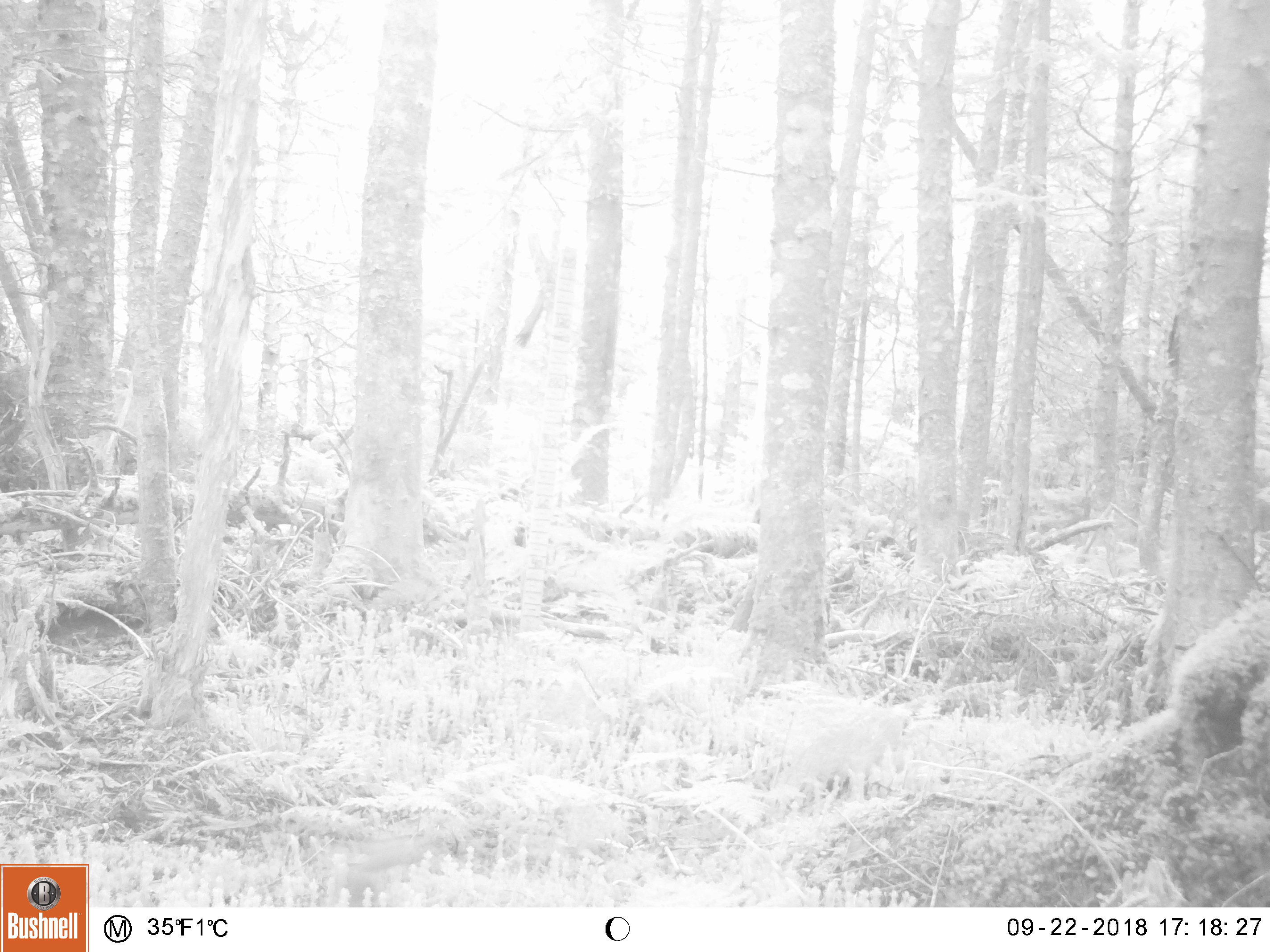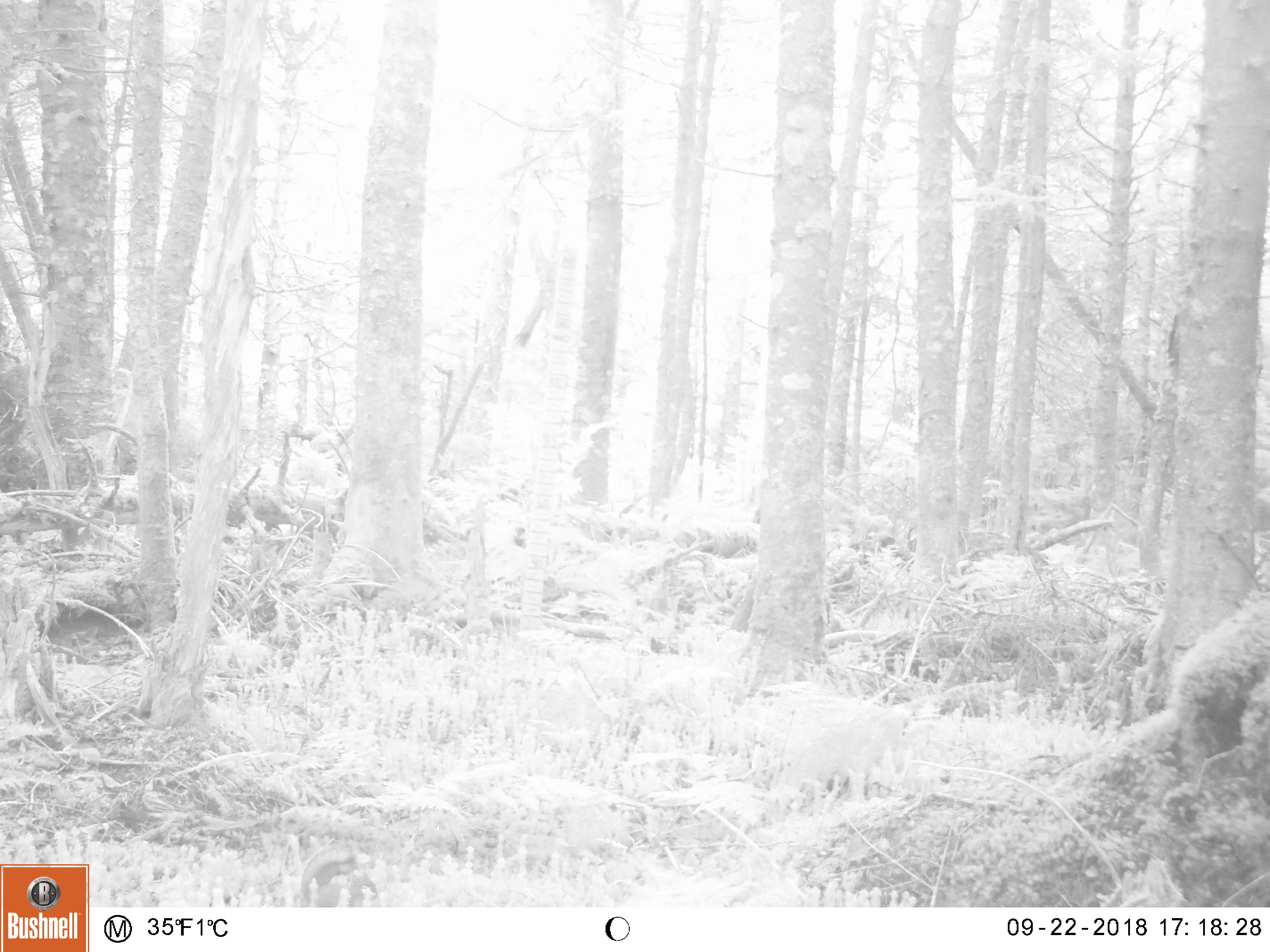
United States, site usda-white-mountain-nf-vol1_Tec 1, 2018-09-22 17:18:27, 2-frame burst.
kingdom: Animalia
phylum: Chordata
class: Mammalia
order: Rodentia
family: Sciuridae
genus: Tamiasciurus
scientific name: Tamiasciurus hudsonicus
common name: red squirrel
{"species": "red squirrel (Tamiasciurus hudsonicus)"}